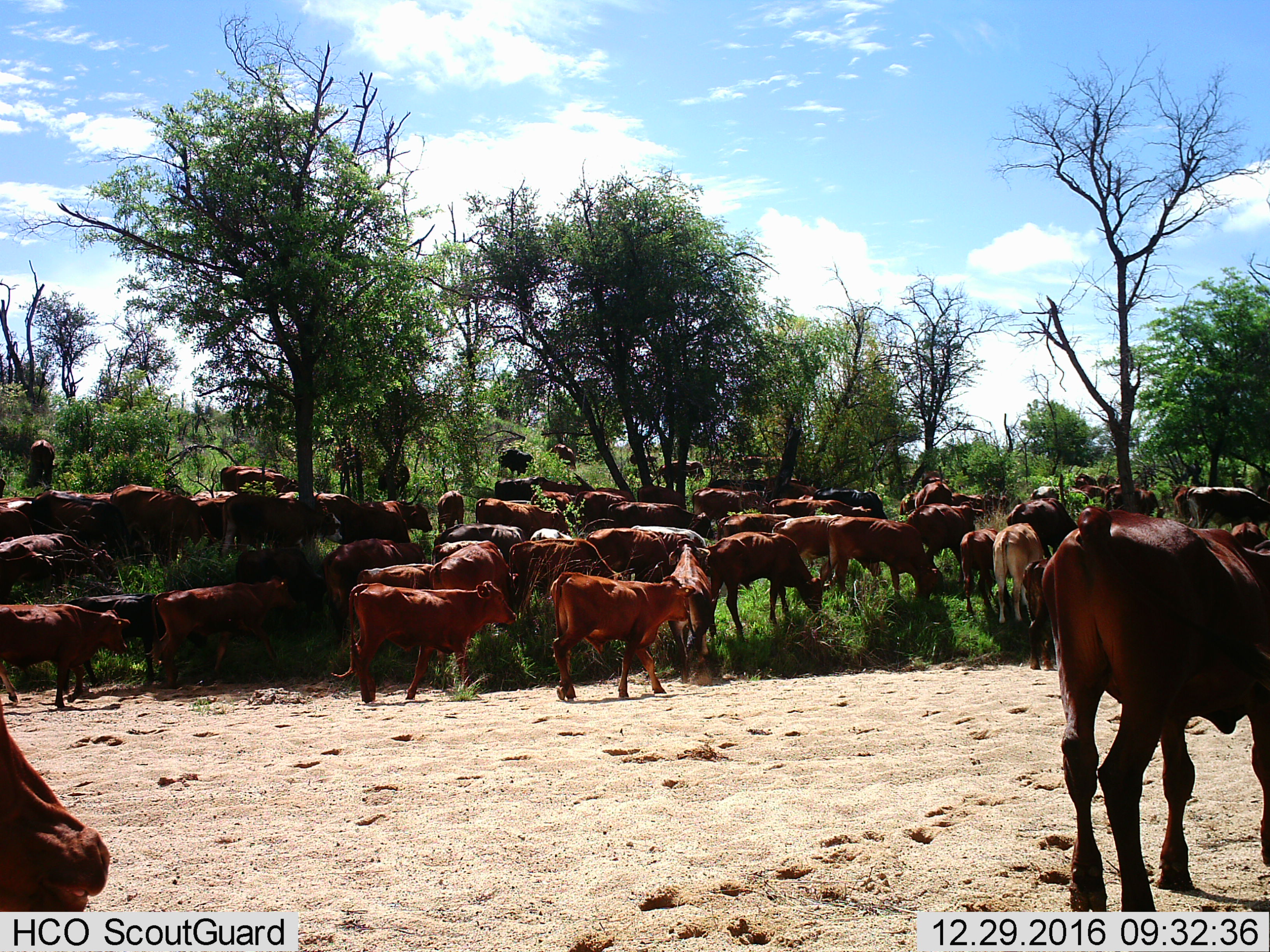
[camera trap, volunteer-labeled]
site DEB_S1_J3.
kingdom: Animalia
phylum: Chordata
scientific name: Vertebrata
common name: domestic animal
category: domesticanimal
Domesticanimal (domestic animal) (Vertebrata), count 51+. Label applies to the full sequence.